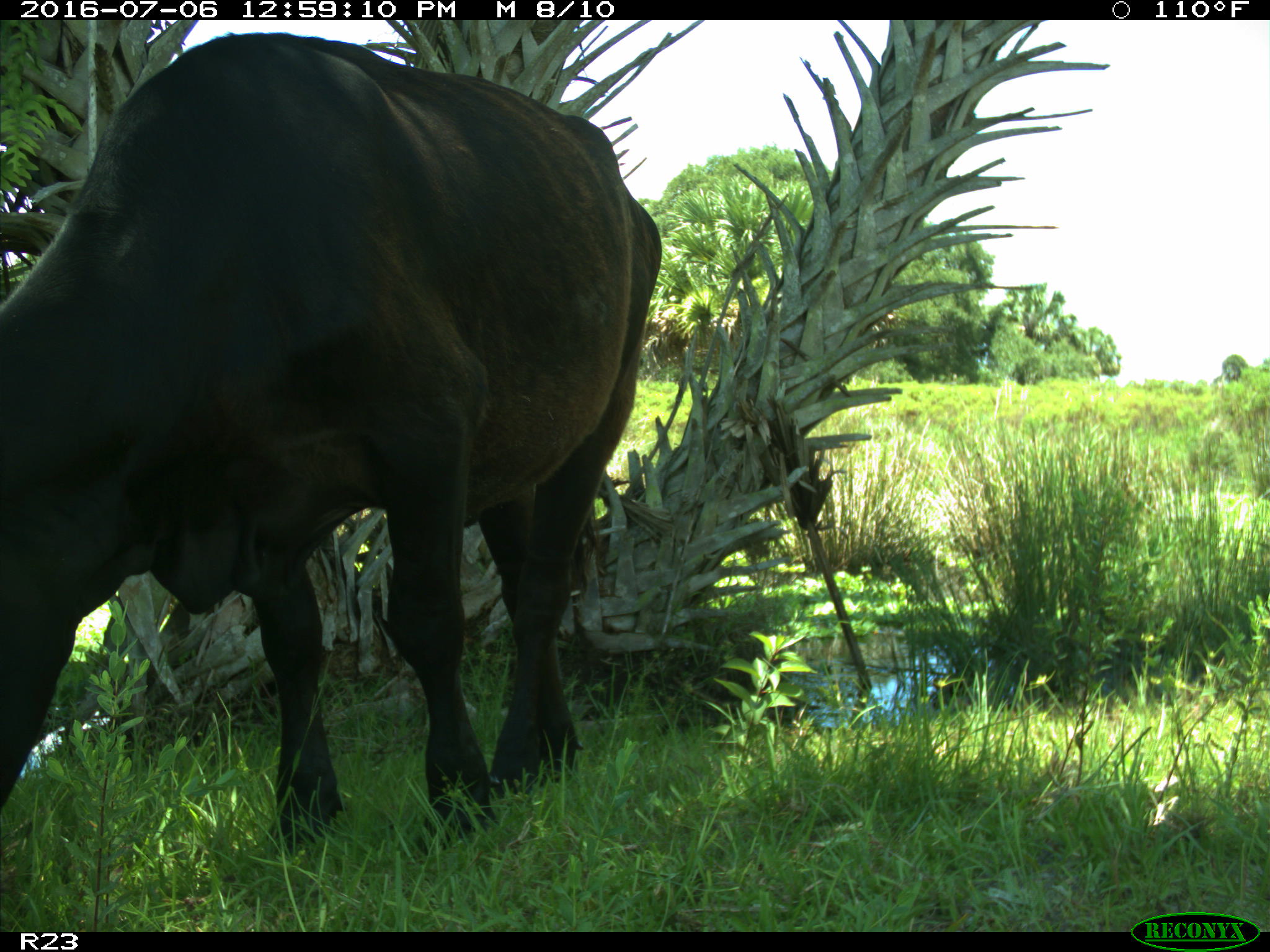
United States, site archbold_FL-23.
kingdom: Animalia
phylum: Chordata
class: Mammalia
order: Artiodactyla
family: Bovidae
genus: Bos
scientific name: Bos taurus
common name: domestic cow